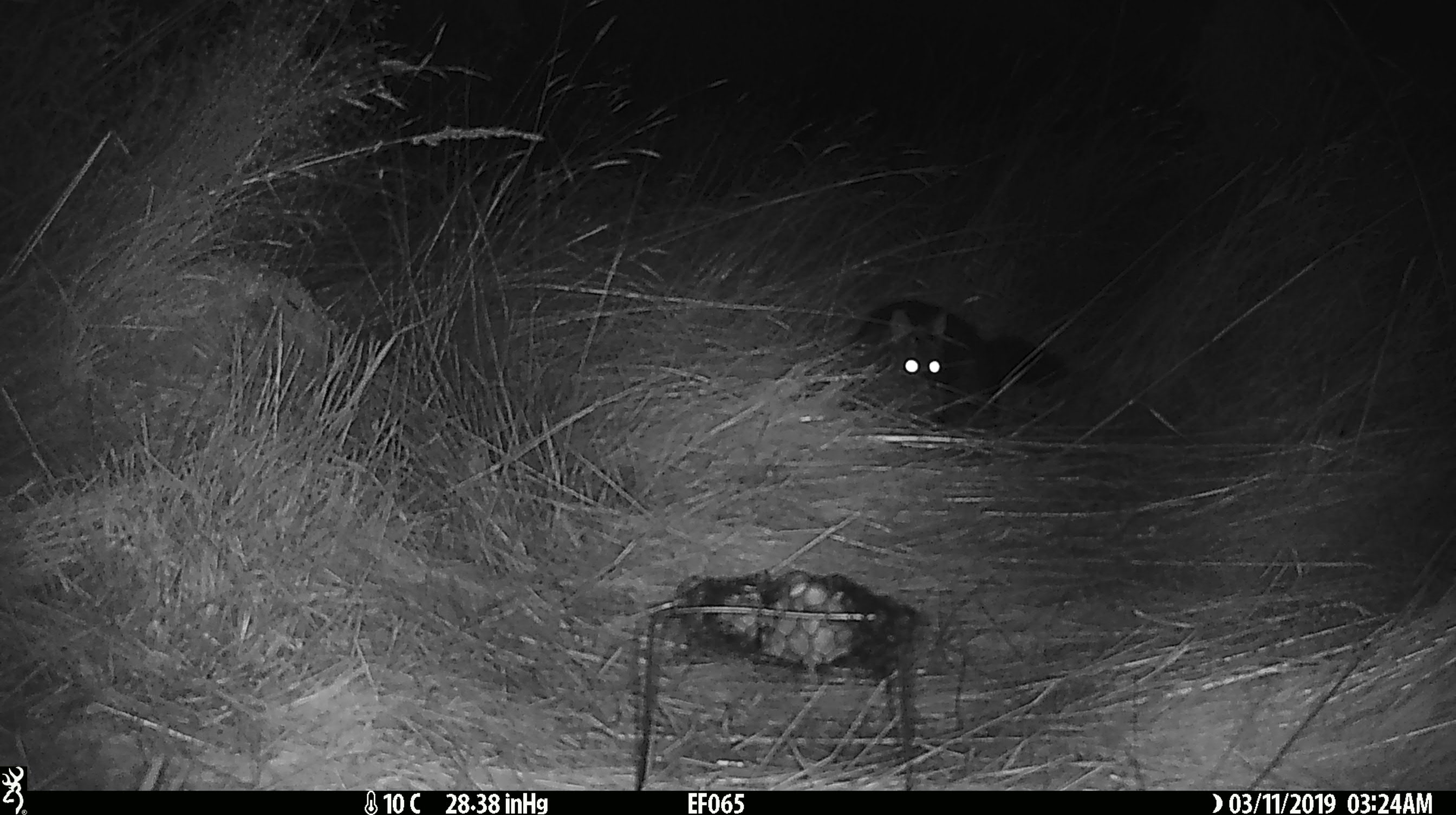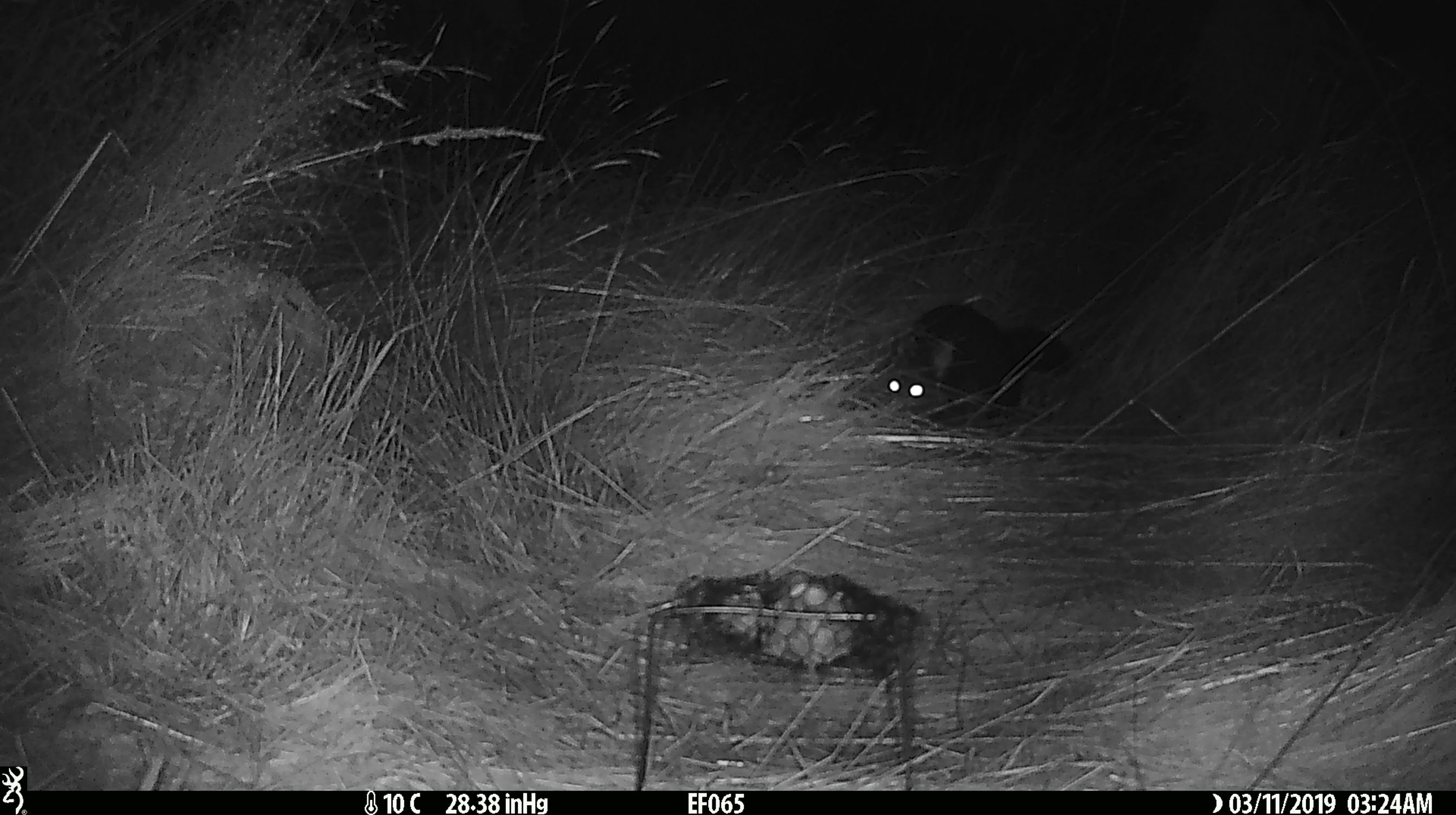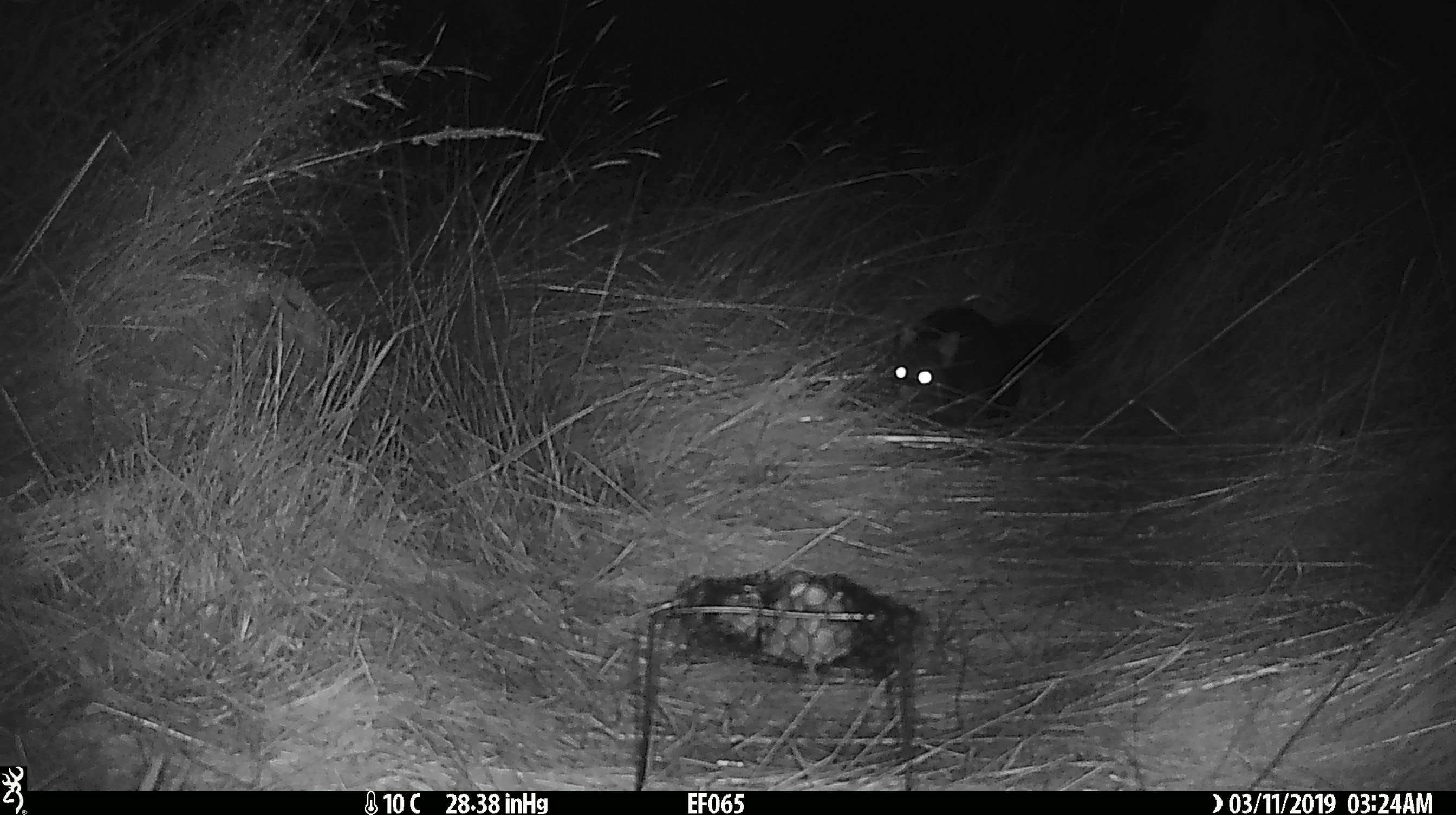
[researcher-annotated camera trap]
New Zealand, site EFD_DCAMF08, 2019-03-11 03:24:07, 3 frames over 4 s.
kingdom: Animalia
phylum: Chordata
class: Mammalia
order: Diprotodontia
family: Phalangeridae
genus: Trichosurus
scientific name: Trichosurus vulpecula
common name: common brushtail possum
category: possum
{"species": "possum (common brushtail possum) (Trichosurus vulpecula)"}